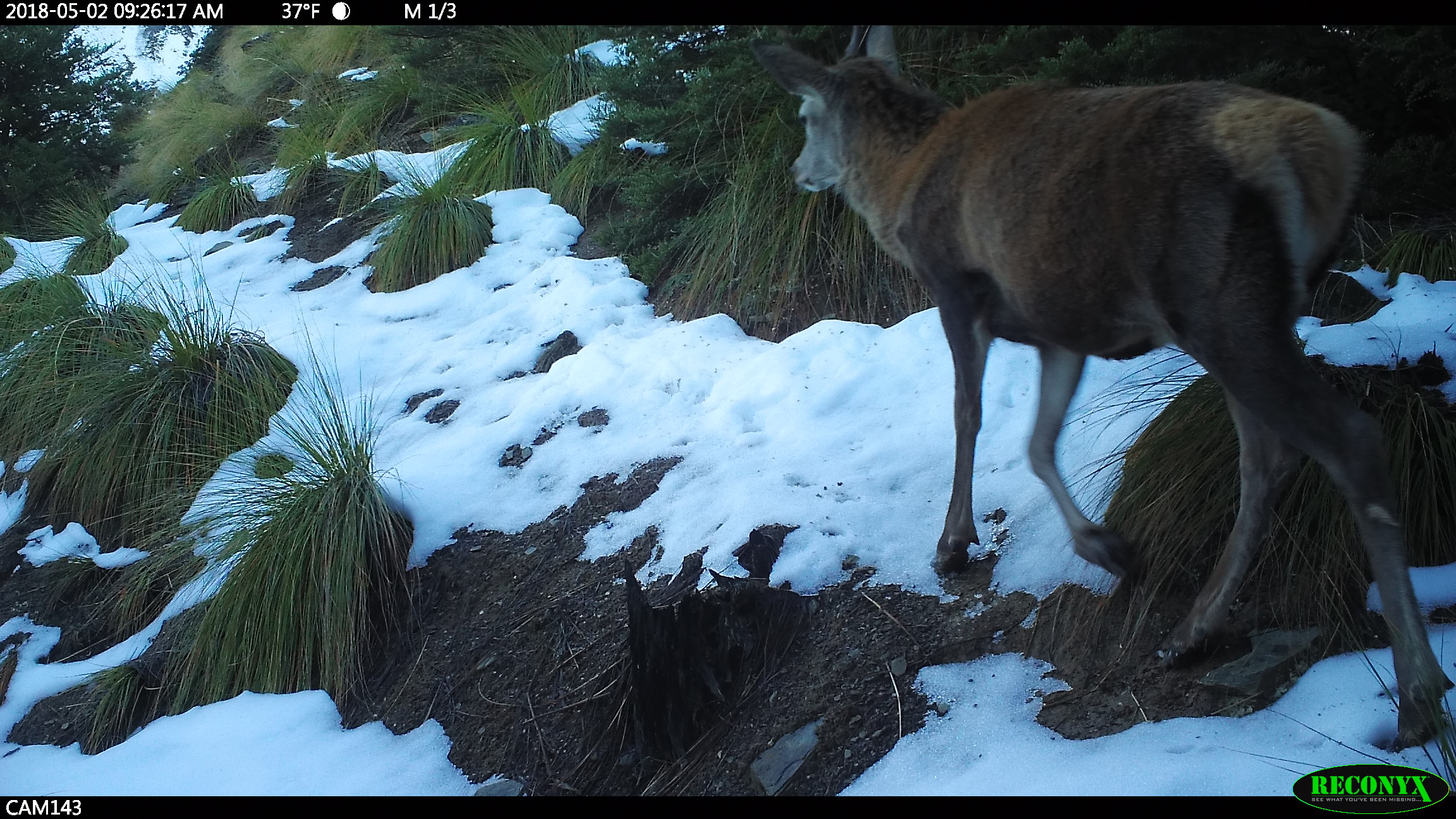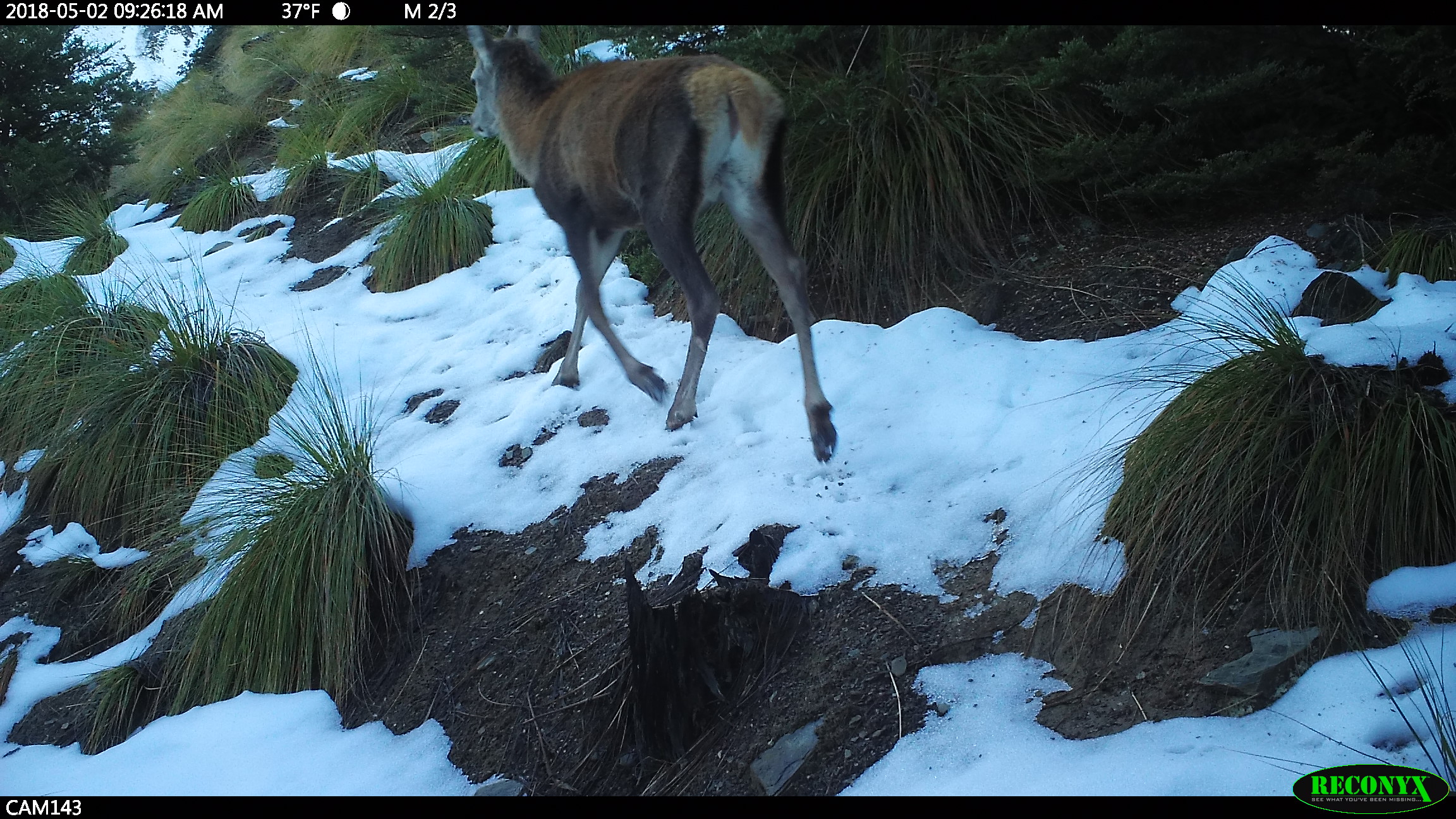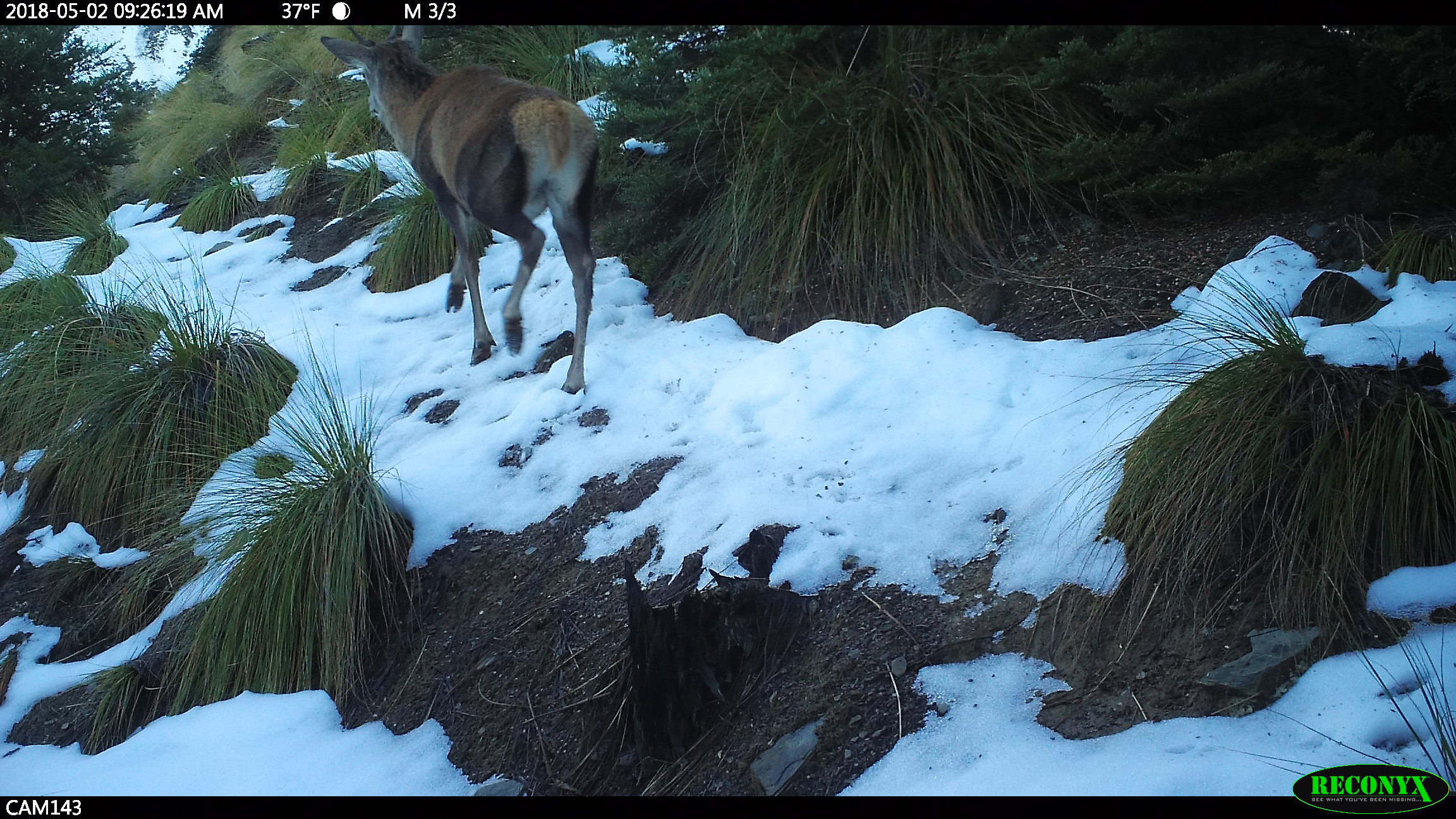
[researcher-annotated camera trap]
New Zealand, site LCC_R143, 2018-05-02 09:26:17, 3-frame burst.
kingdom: Animalia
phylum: Chordata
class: Mammalia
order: Artiodactyla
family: Cervidae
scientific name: Cervidae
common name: deer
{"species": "deer (Cervidae)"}